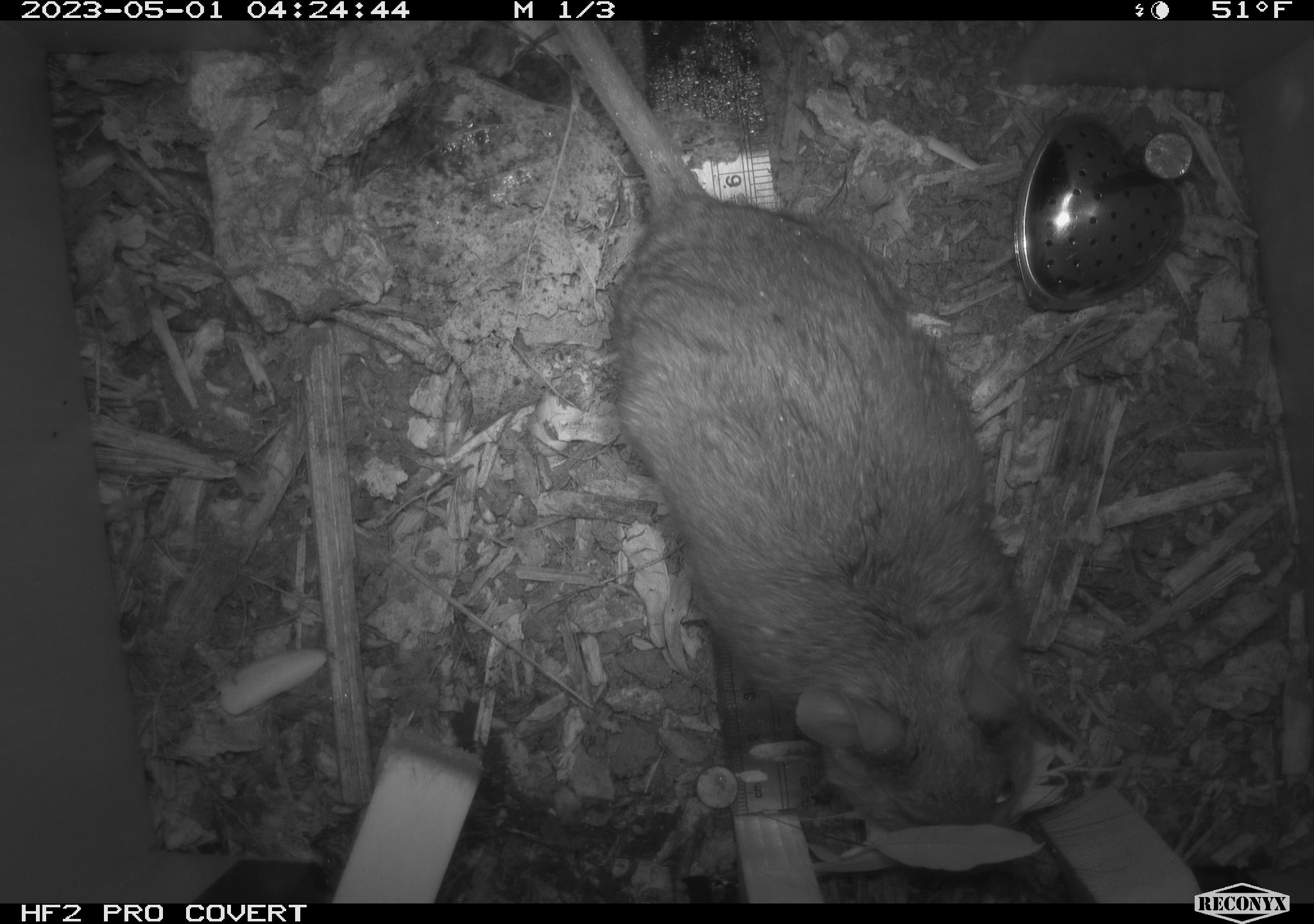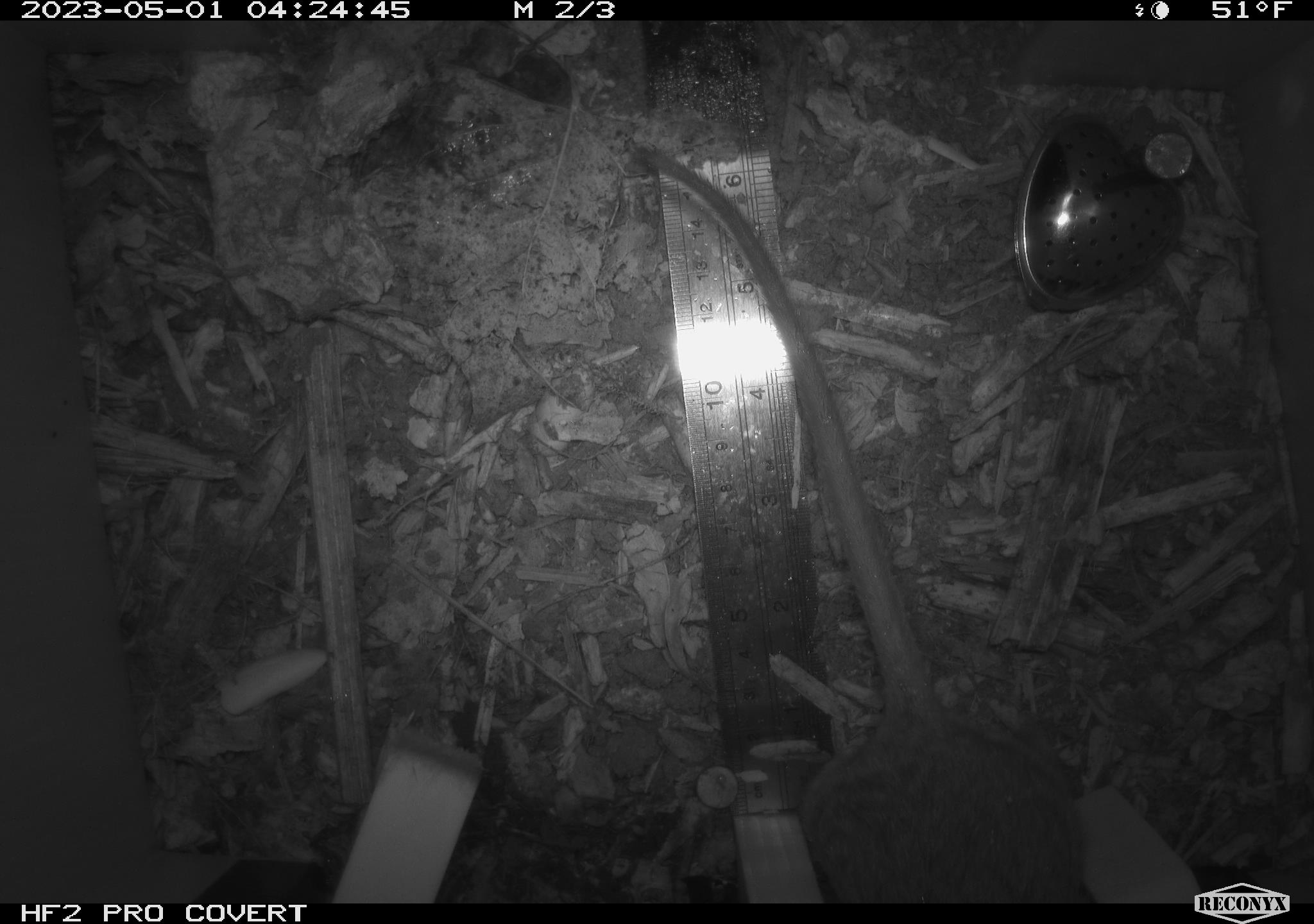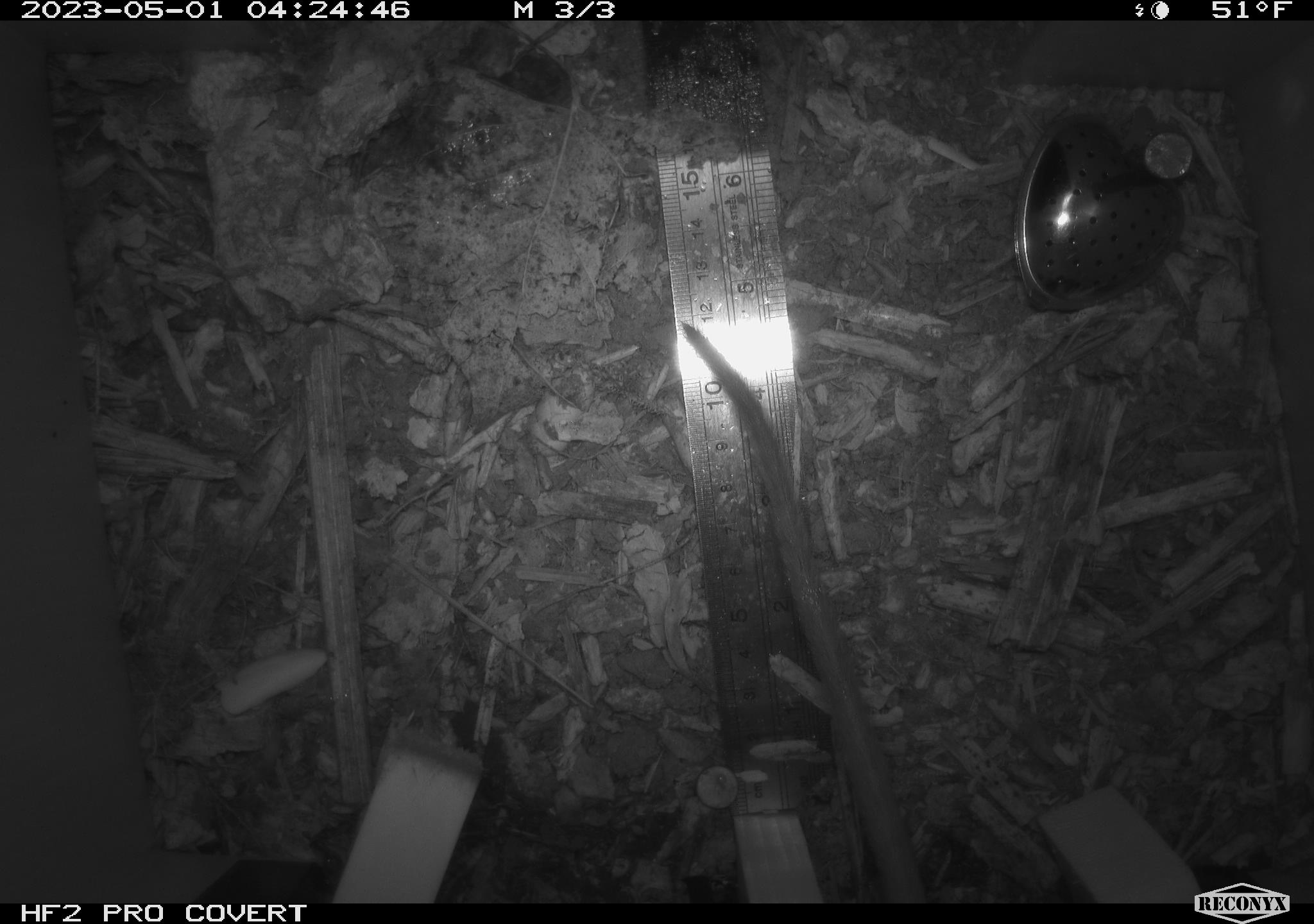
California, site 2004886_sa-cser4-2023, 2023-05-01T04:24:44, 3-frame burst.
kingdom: Animalia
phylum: Chordata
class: Mammalia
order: Rodentia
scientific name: Rodentia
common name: woodrat or rat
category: woodrat or rat species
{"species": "woodrat or rat species (woodrat or rat) (Rodentia)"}